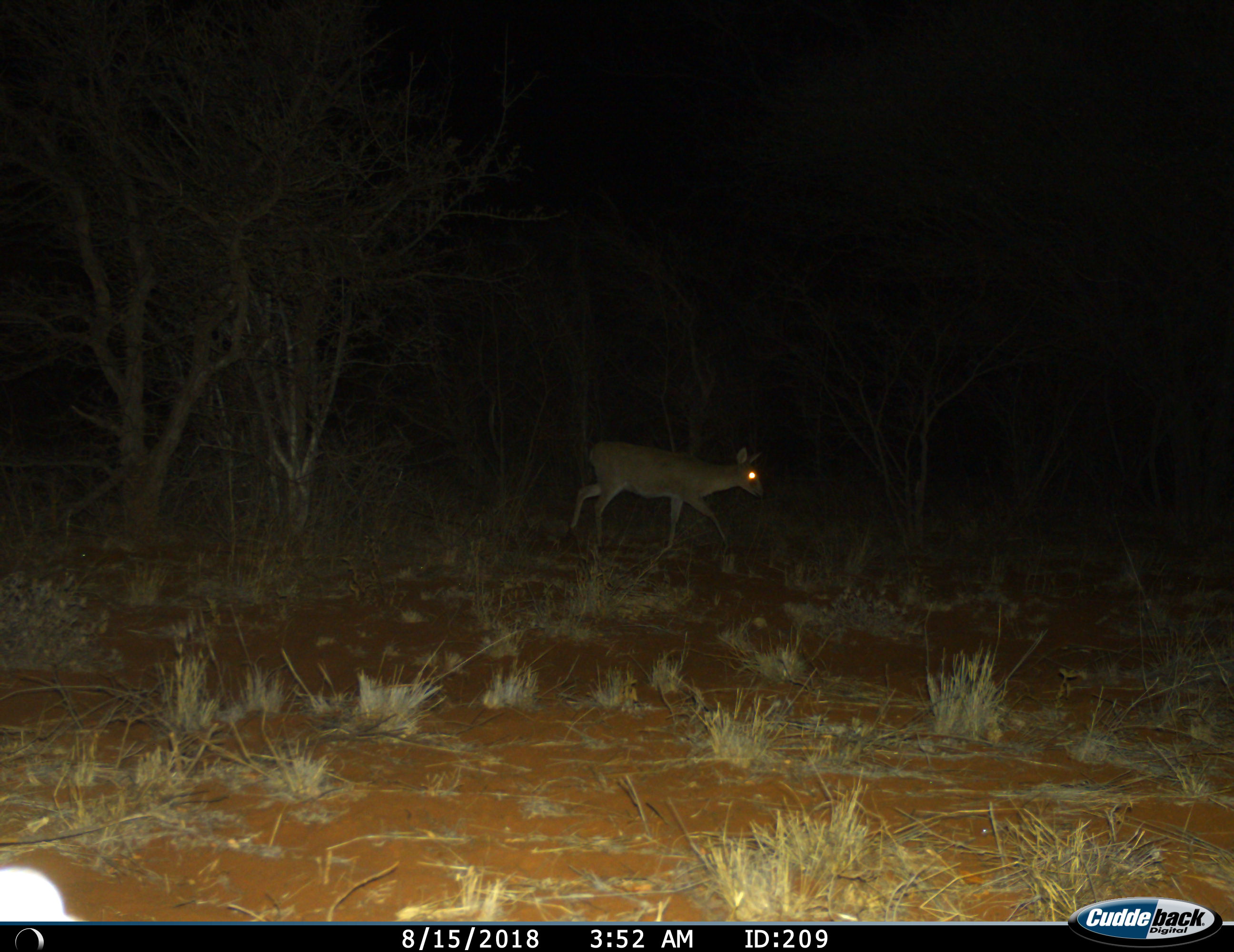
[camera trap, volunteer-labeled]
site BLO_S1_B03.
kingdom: Animalia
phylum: Chordata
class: Mammalia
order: Artiodactyla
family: Bovidae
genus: Sylvicapra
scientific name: Sylvicapra grimmia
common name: common duiker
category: duikercommongrey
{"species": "duikercommongrey (common duiker) (Sylvicapra grimmia)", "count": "1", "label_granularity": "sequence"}